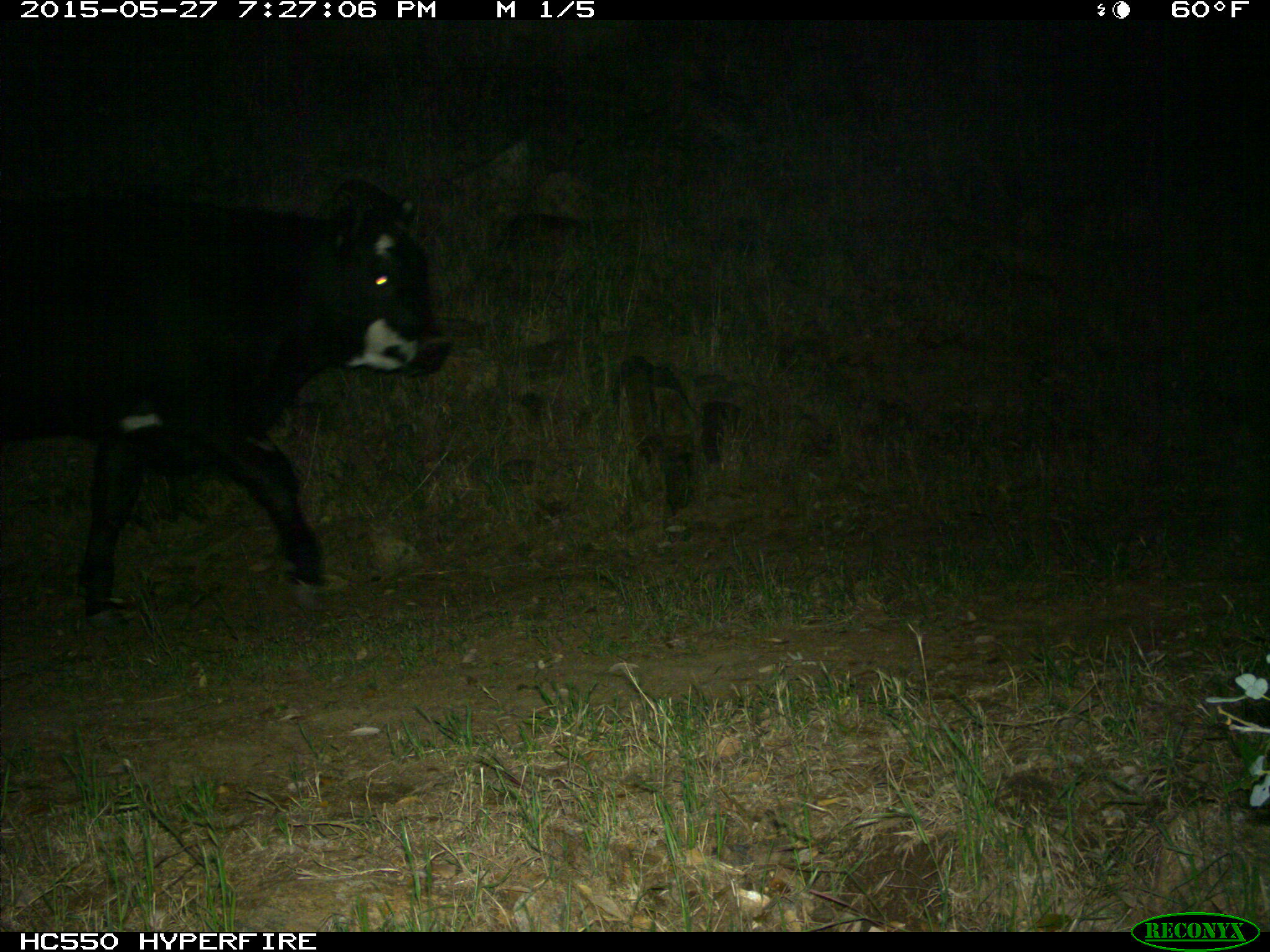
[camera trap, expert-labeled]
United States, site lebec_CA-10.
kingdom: Animalia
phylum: Chordata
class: Mammalia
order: Artiodactyla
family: Bovidae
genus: Bos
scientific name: Bos taurus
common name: domestic cow